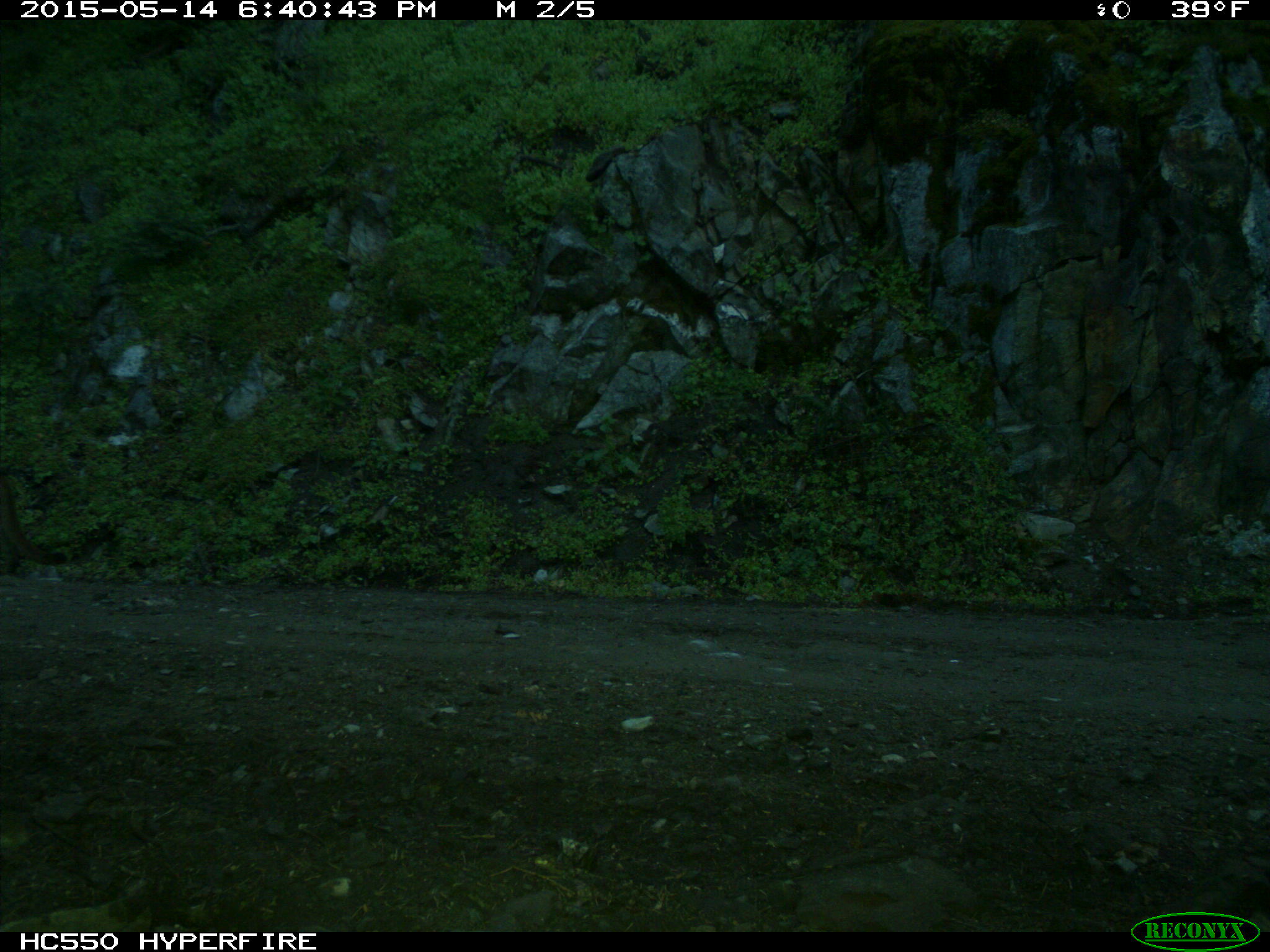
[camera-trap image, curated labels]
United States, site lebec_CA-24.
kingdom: Animalia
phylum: Chordata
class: Mammalia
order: Carnivora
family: Felidae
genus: Puma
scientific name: Puma concolor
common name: mountain lion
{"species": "Puma concolor (mountain lion)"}